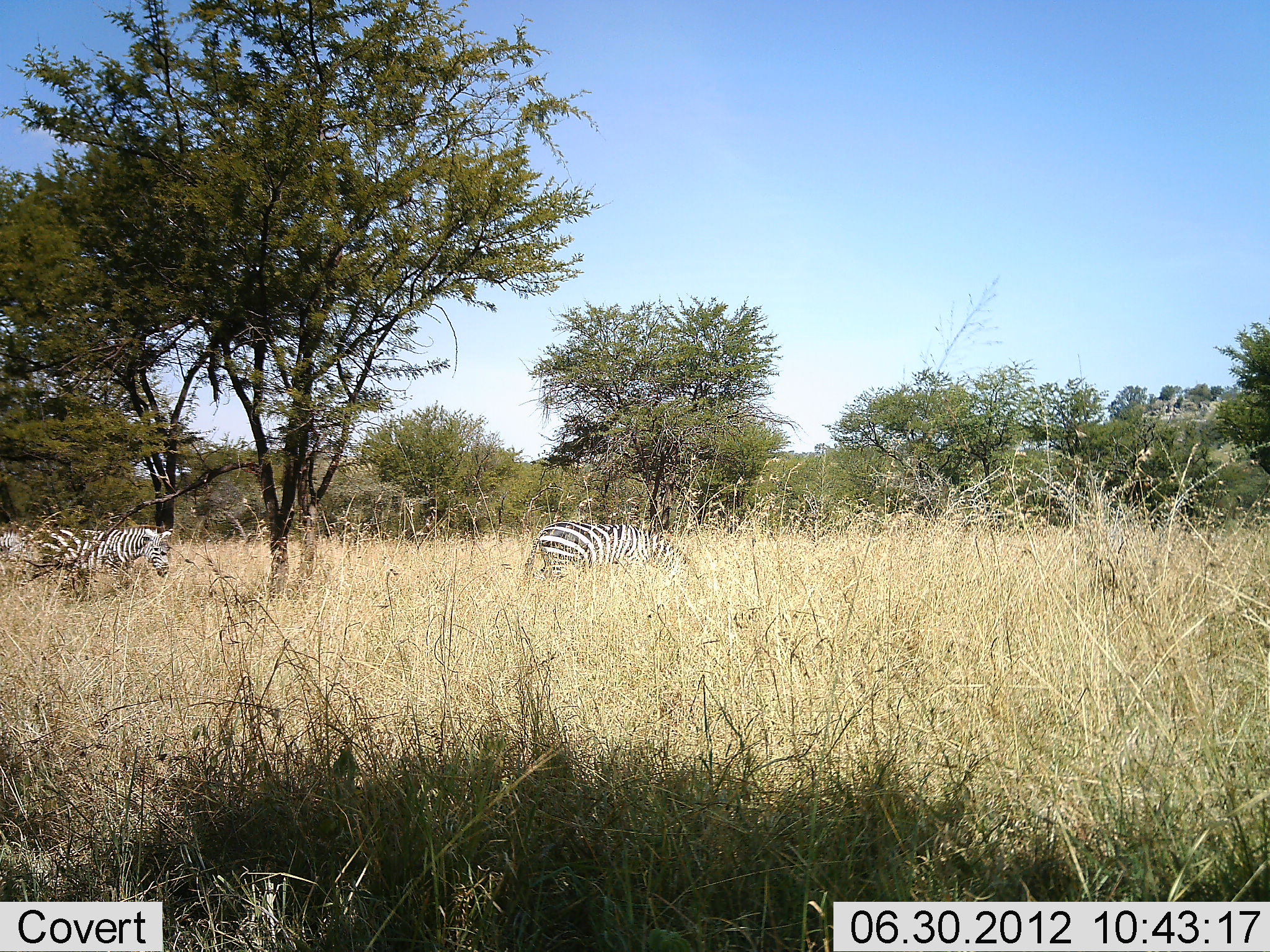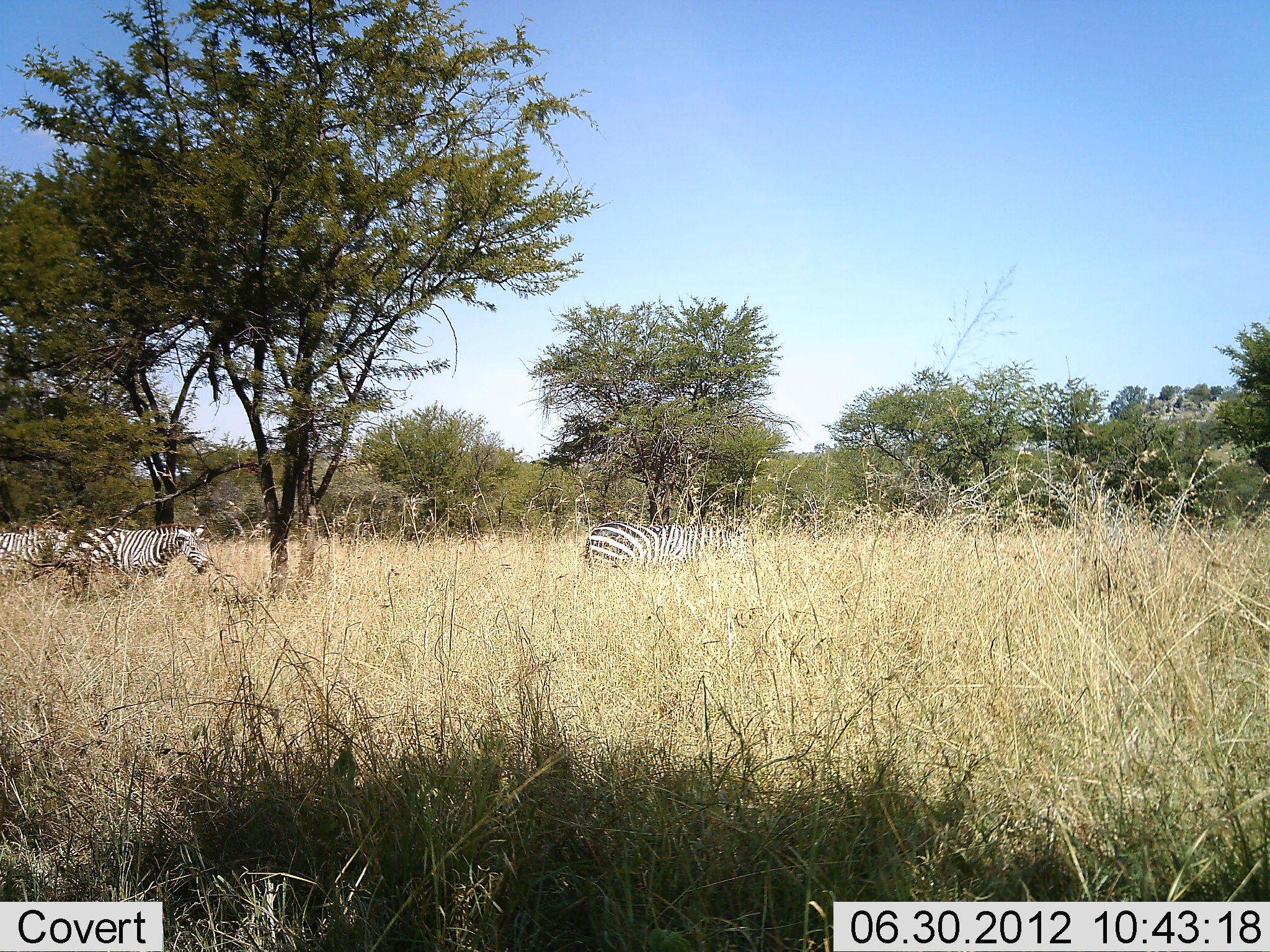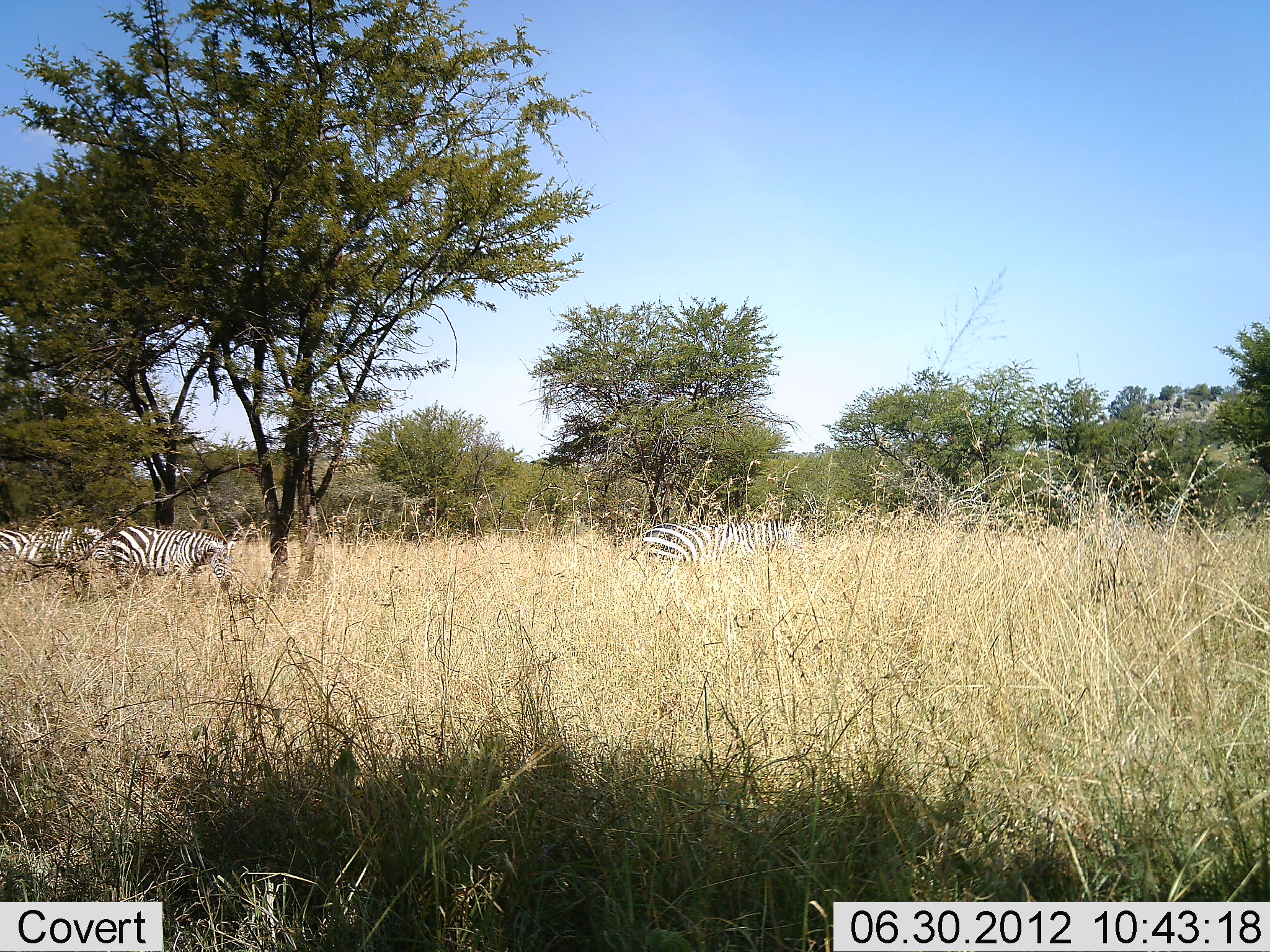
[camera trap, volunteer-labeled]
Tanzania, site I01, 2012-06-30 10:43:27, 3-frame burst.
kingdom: Animalia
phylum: Chordata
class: Mammalia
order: Perissodactyla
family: Equidae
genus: Equus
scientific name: Equus quagga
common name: plains zebra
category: zebra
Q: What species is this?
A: Zebra (plains zebra) (Equus quagga).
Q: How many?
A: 3.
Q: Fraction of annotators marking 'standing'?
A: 10%.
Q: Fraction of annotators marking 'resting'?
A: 0%.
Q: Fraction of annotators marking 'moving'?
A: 90%.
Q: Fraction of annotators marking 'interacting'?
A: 0%.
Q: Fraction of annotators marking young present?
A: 0%.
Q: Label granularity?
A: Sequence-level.